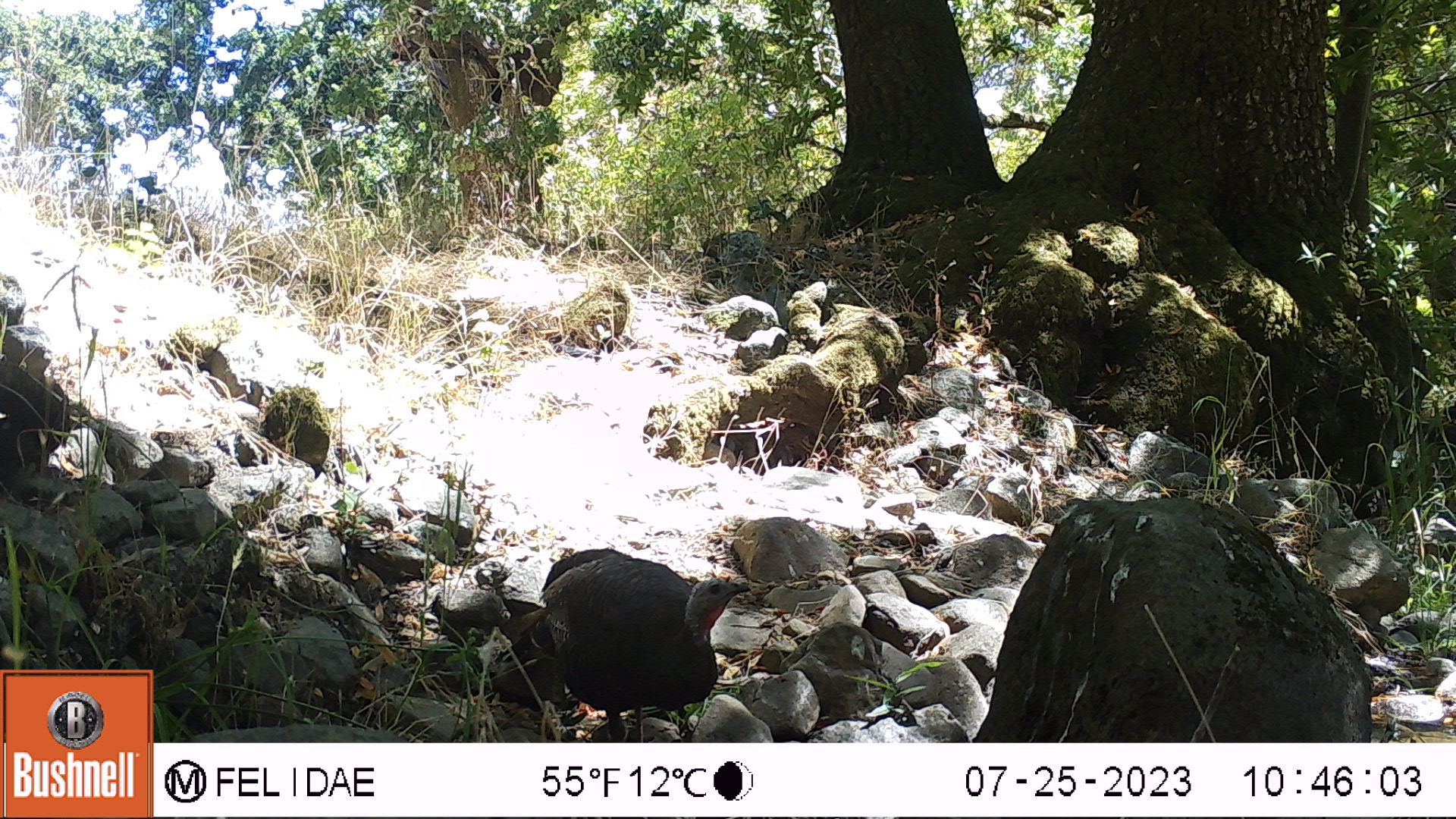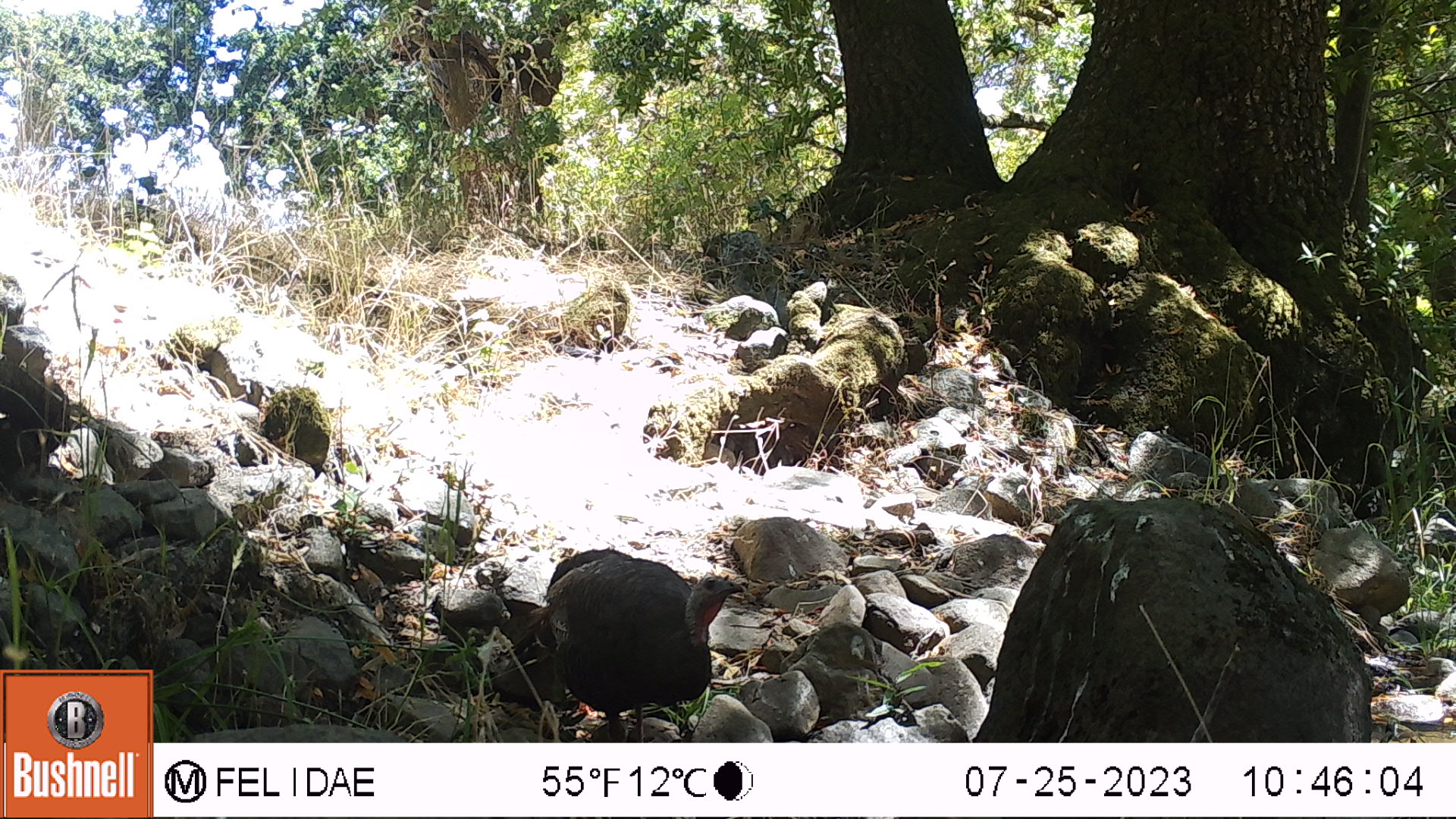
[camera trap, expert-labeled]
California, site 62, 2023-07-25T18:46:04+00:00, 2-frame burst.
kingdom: Animalia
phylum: Chordata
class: Aves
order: Galliformes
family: Phasianidae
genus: Meleagris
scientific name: Meleagris gallopavo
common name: turkey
Turkey (Meleagris gallopavo).